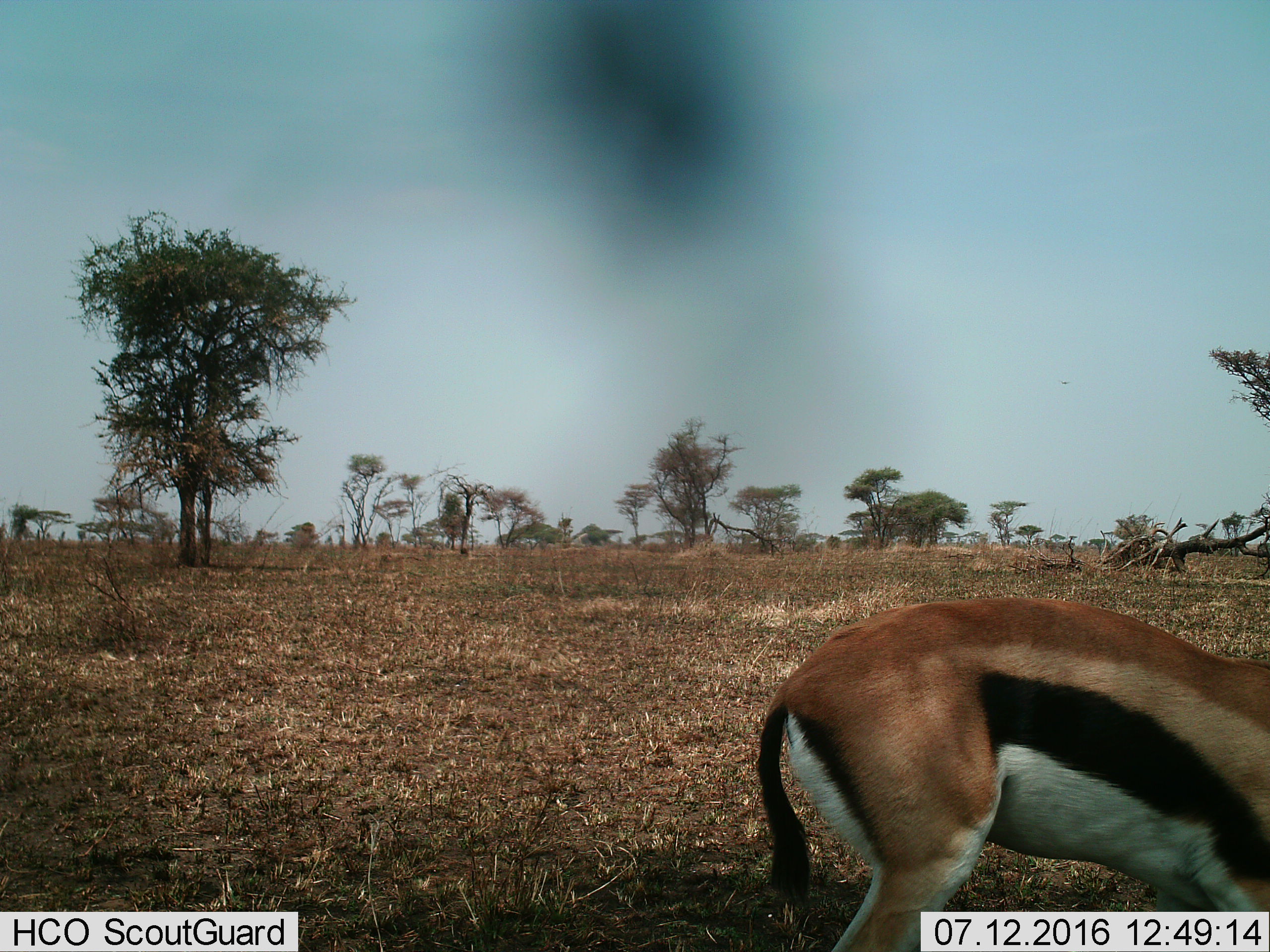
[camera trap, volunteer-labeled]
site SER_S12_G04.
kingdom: Animalia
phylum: Chordata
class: Mammalia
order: Artiodactyla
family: Bovidae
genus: Eudorcas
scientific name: Eudorcas thomsonii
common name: thomson's gazelle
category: gazellethomsons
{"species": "gazellethomsons (thomson's gazelle) (Eudorcas thomsonii)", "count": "1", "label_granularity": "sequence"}